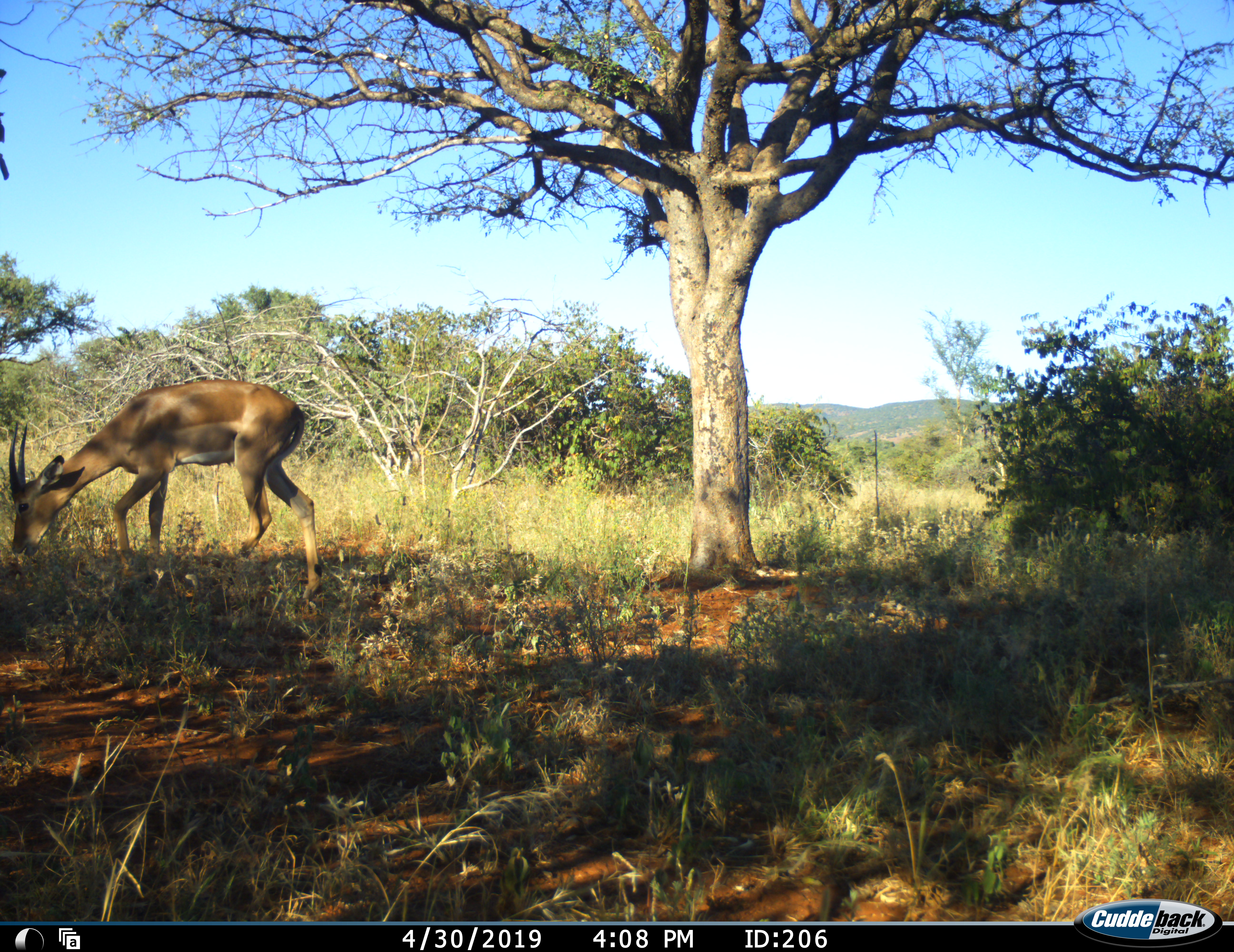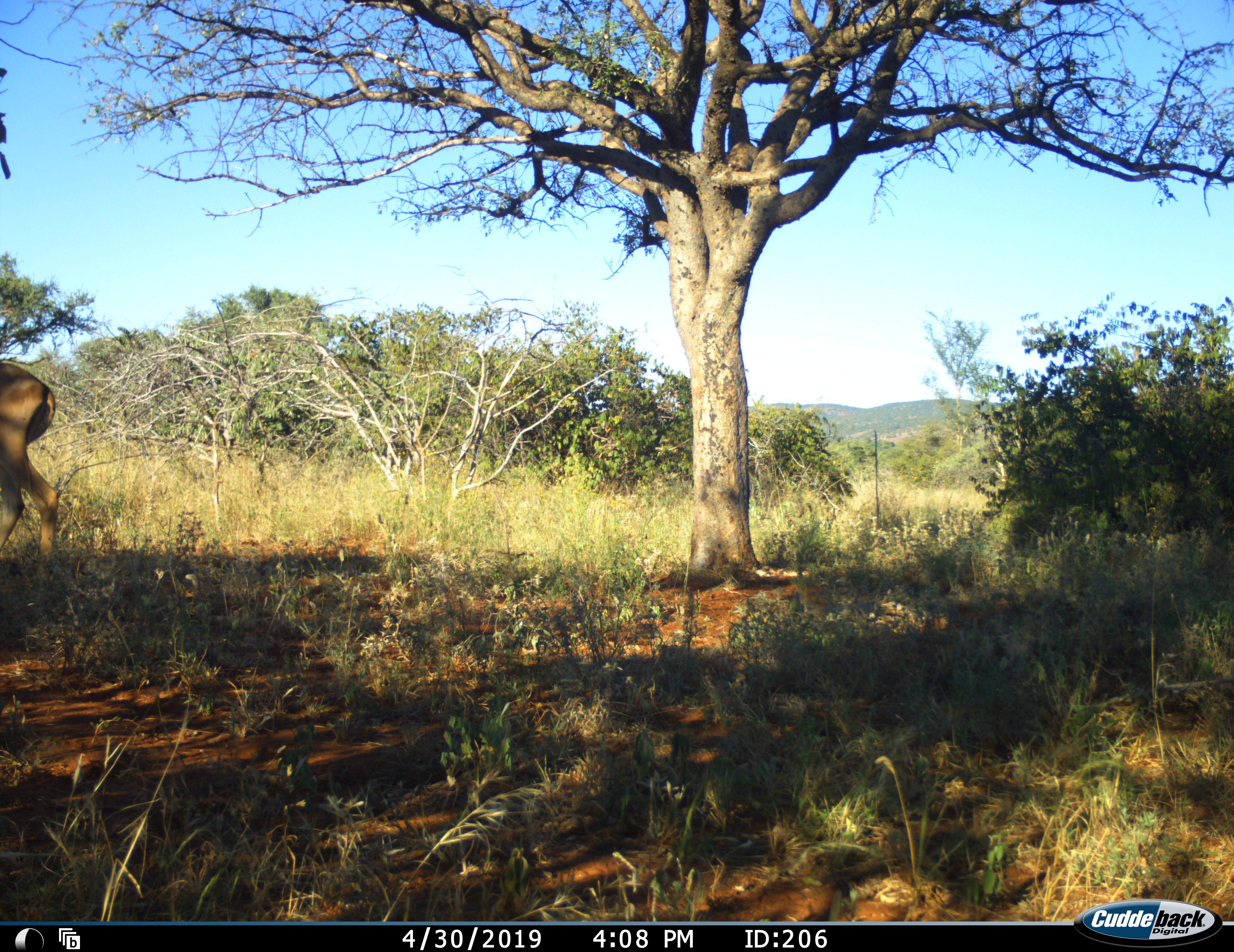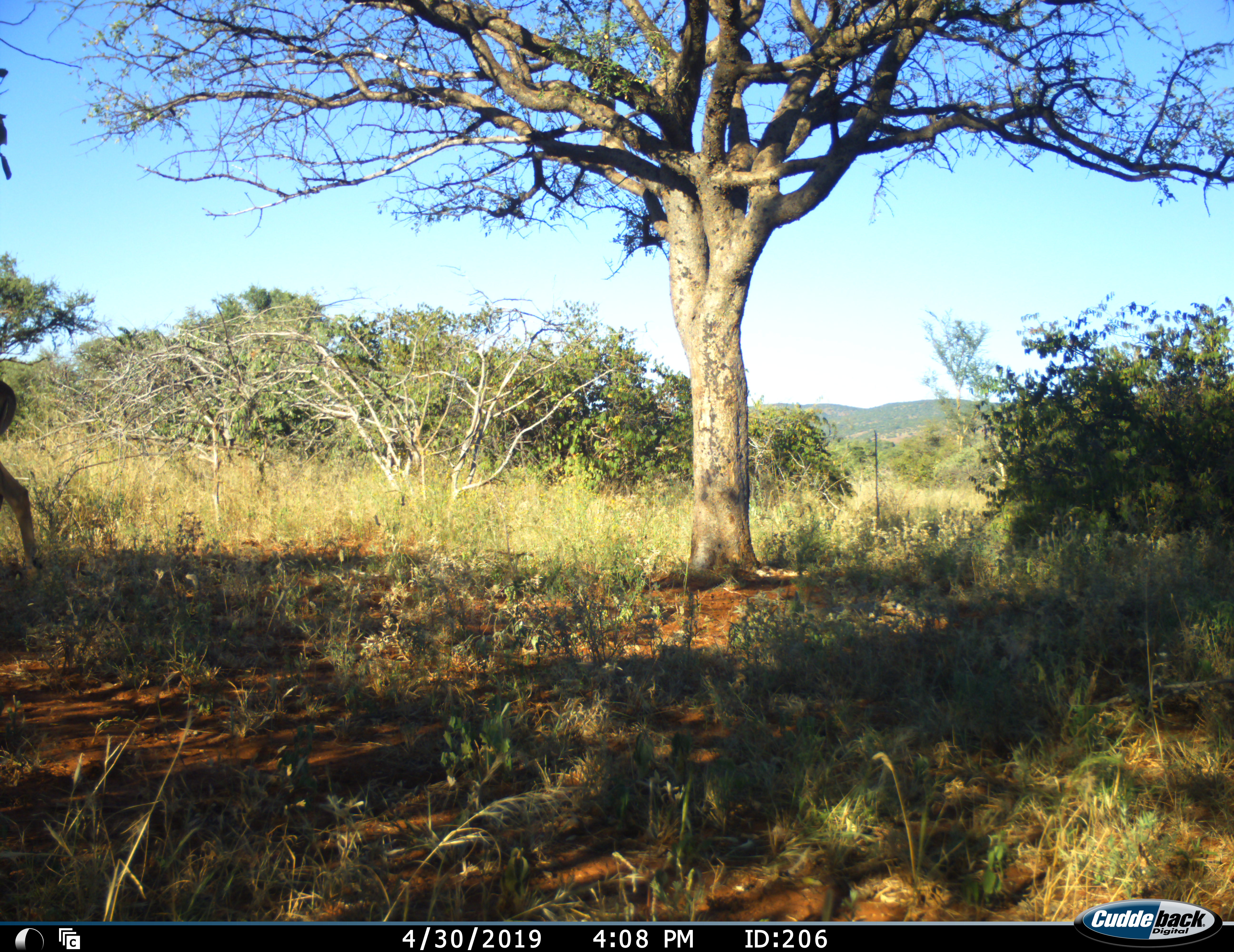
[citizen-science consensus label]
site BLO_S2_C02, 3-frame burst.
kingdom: Animalia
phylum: Chordata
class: Mammalia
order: Artiodactyla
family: Bovidae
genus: Aepyceros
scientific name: Aepyceros melampus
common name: impala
Impala (Aepyceros melampus), count 1. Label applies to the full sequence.